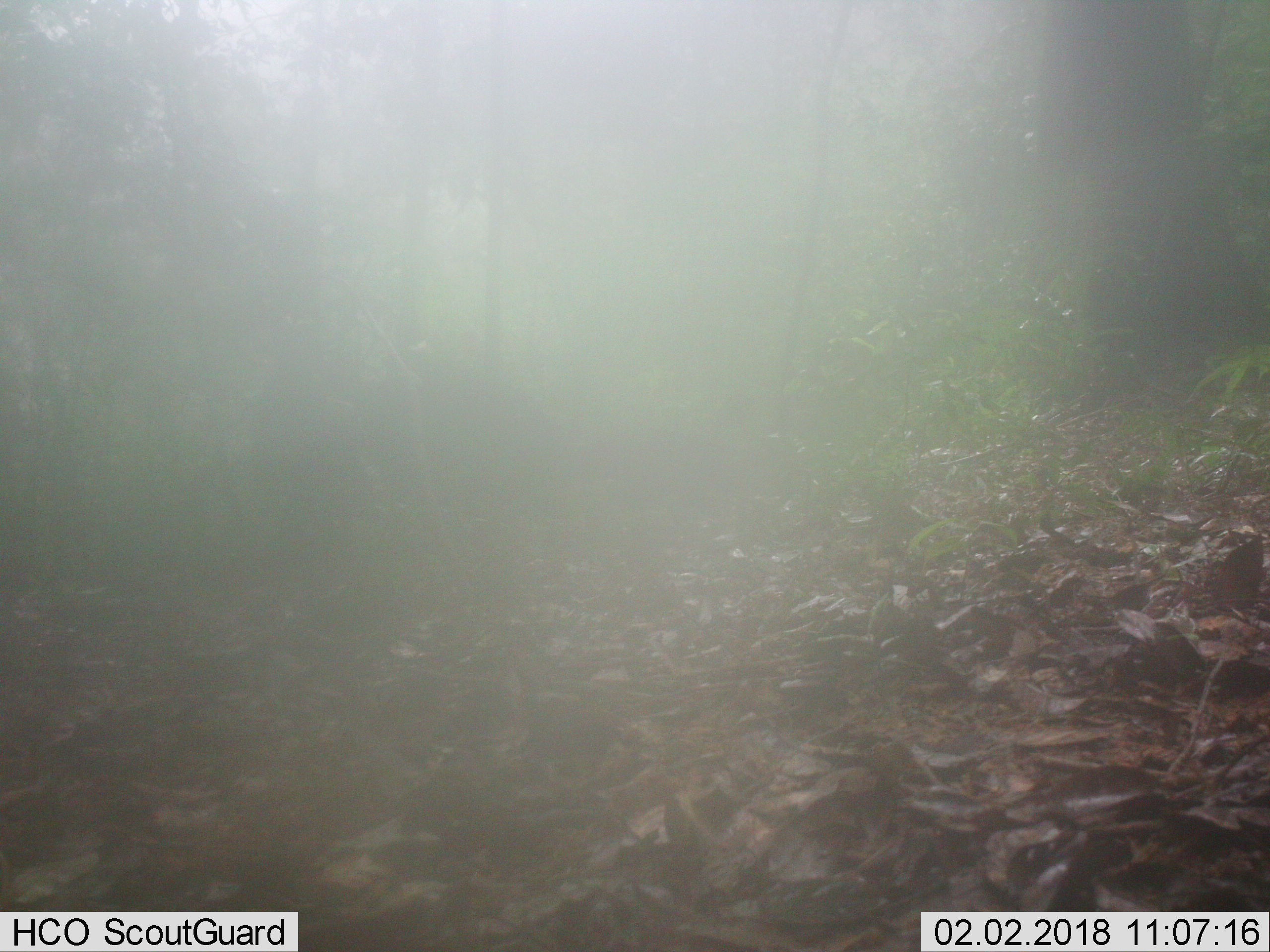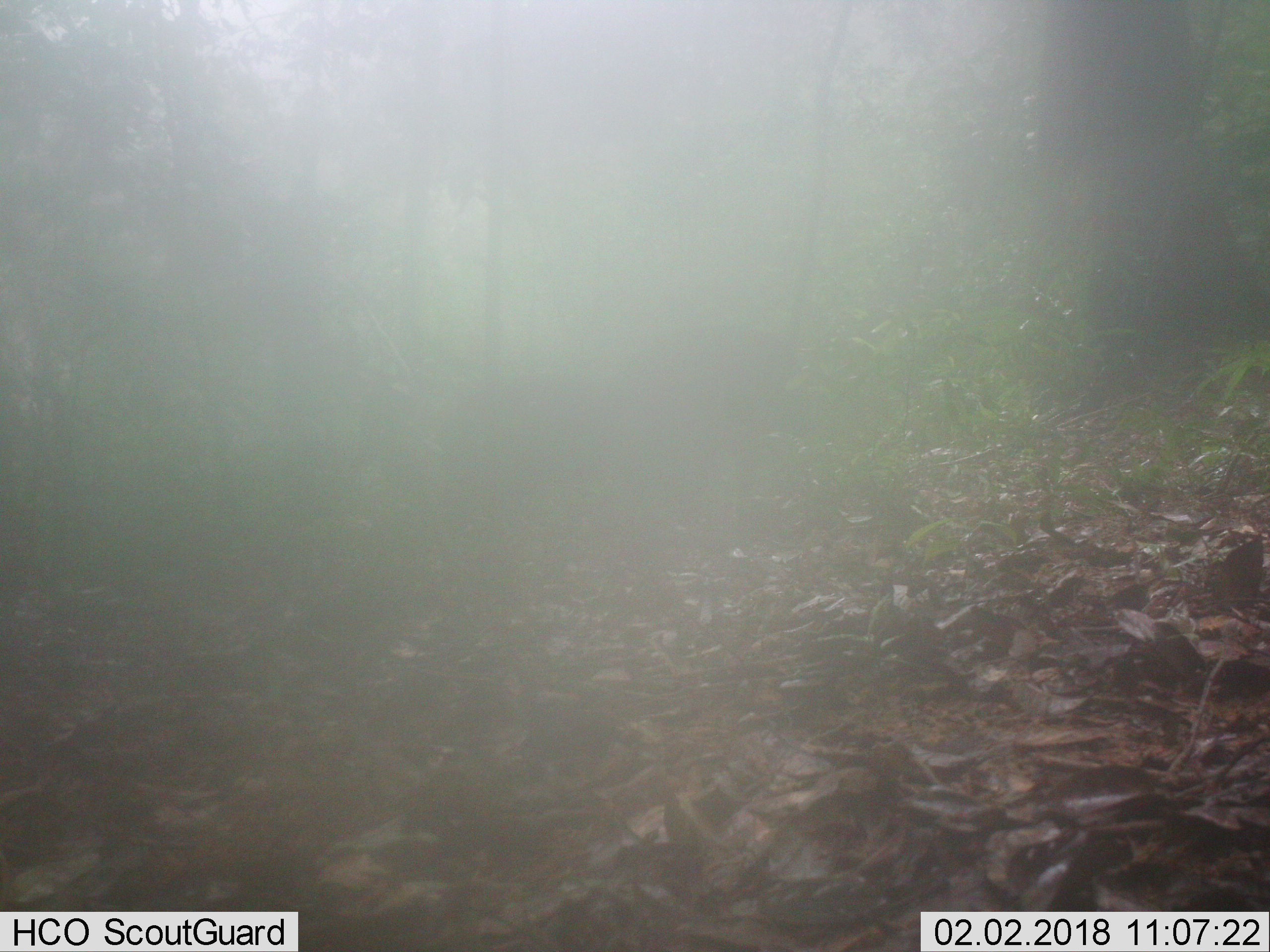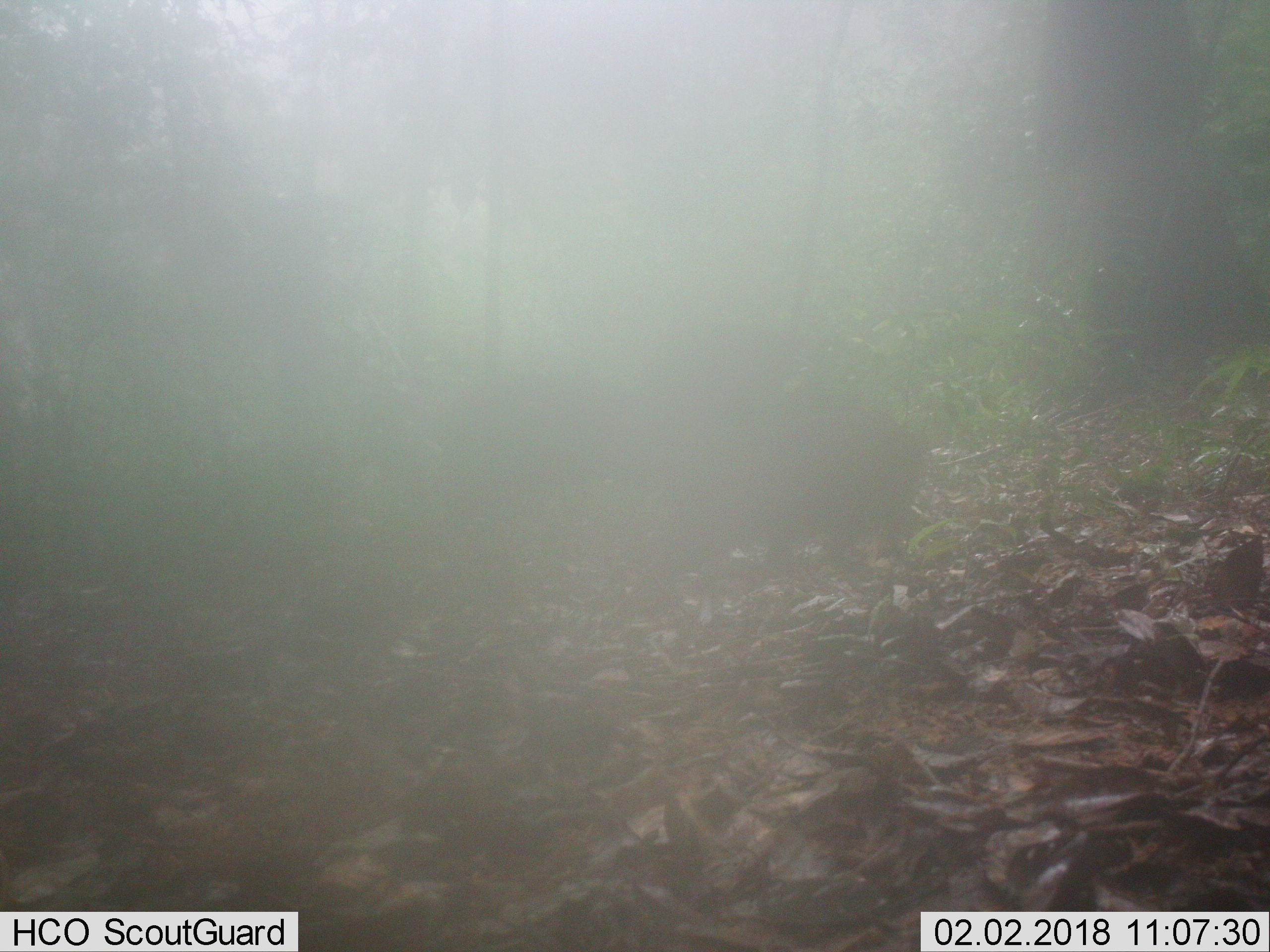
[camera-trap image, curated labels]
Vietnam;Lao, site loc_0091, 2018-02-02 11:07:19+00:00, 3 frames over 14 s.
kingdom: Animalia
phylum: Chordata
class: Mammalia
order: Artiodactyla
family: Suidae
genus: Sus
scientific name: Sus scrofa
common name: eurasian wild pig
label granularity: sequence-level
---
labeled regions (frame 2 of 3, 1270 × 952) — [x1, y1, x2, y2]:
eurasian wild pig: [439, 375, 719, 537]; [630, 330, 789, 460]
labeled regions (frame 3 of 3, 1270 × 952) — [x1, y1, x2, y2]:
eurasian wild pig: [655, 404, 927, 569]; [433, 377, 652, 508]; [641, 327, 862, 407]